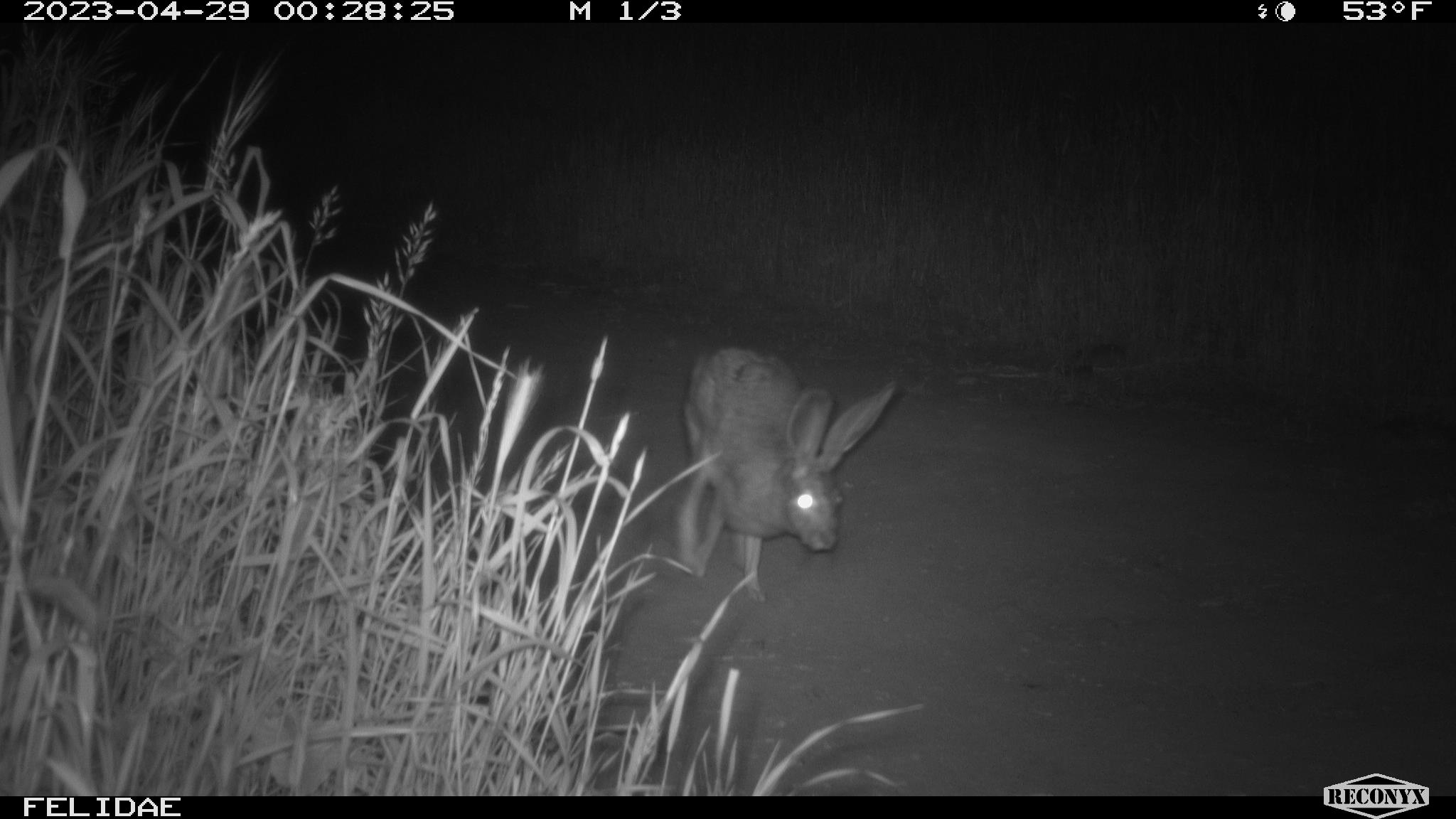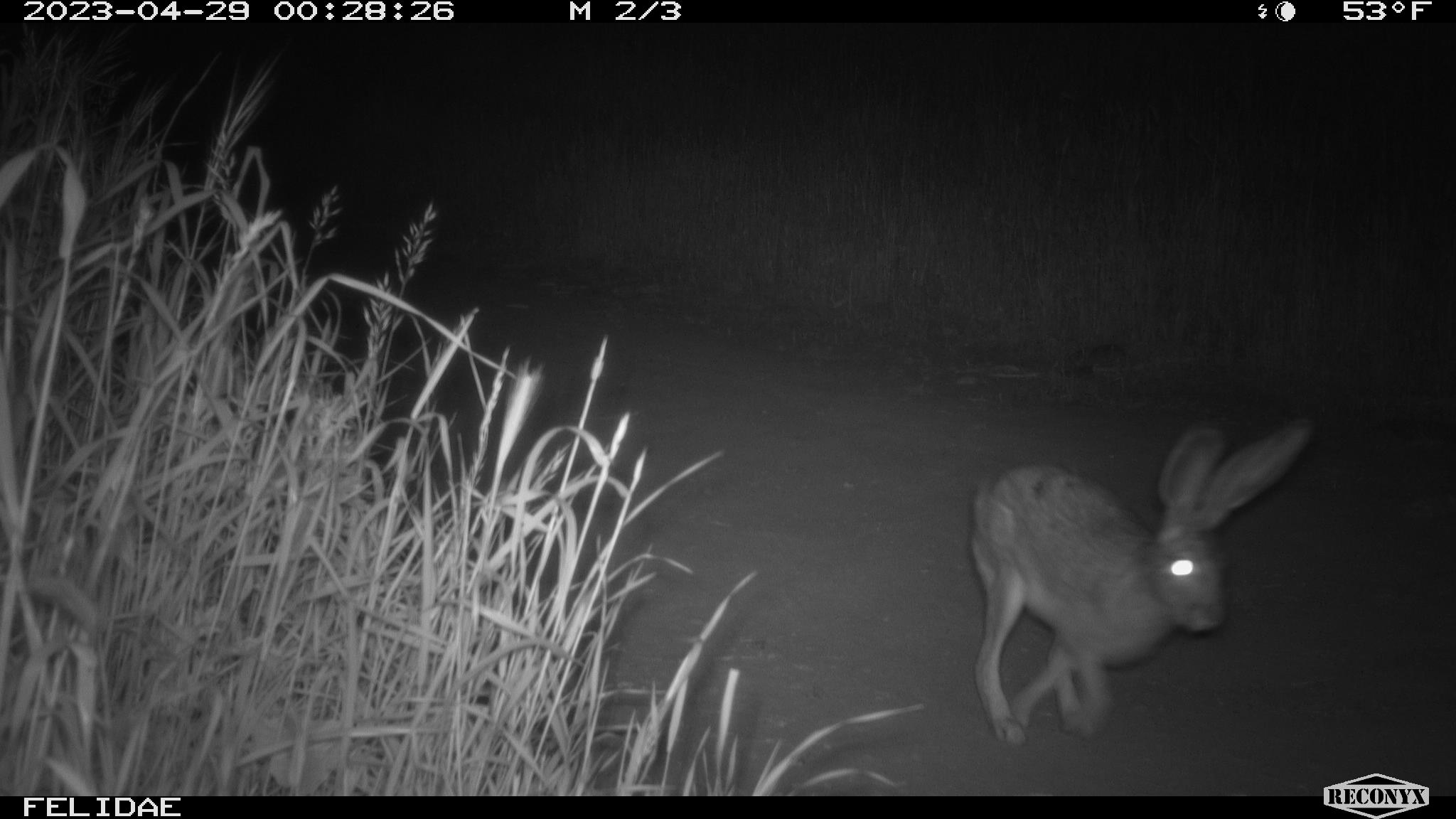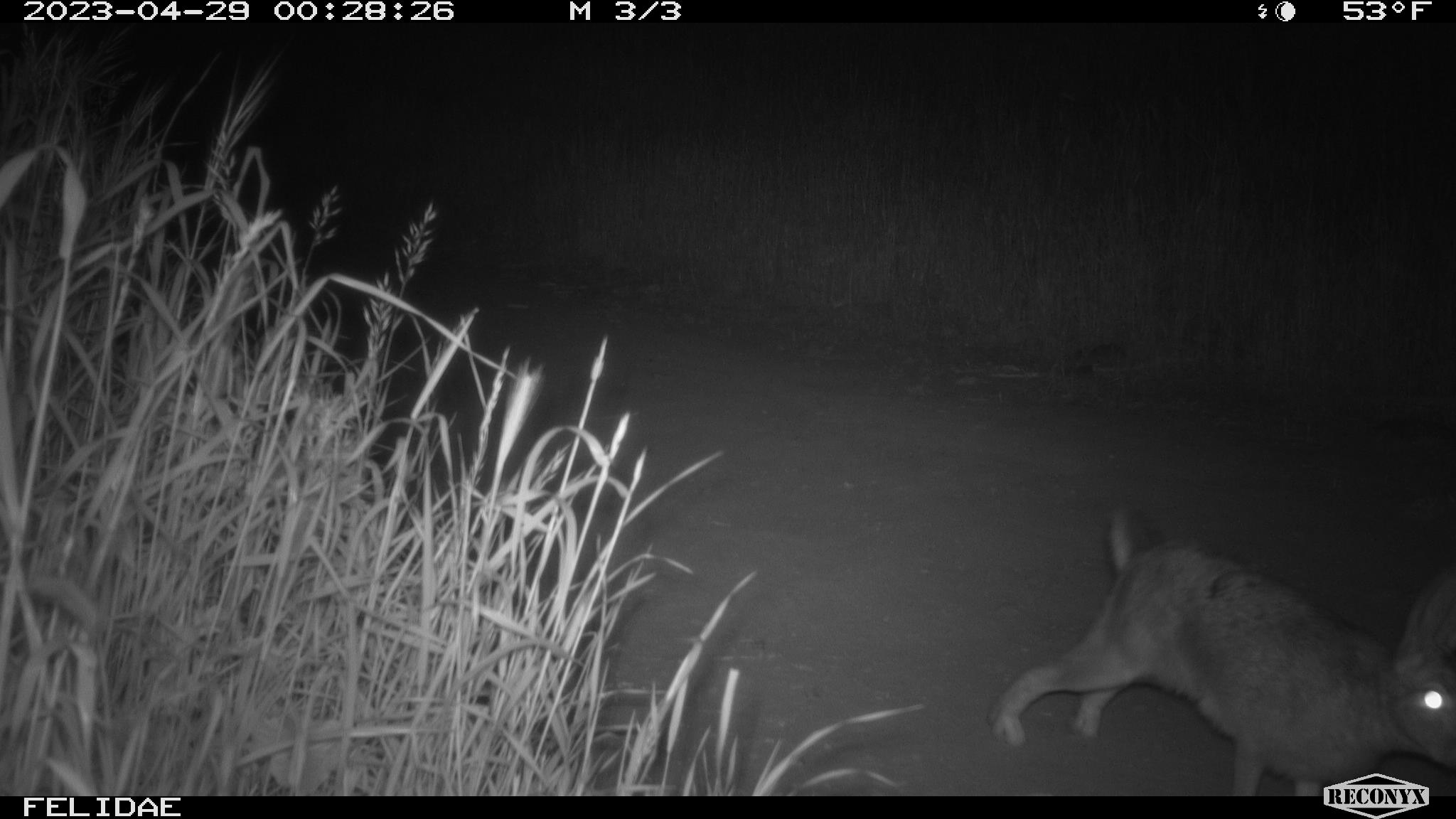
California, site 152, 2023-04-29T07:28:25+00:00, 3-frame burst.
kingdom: Animalia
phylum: Chordata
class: Mammalia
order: Lagomorpha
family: Leporidae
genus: Lepus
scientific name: Lepus californicus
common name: black-tailed jackrabbit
Black-tailed jackrabbit (Lepus californicus).